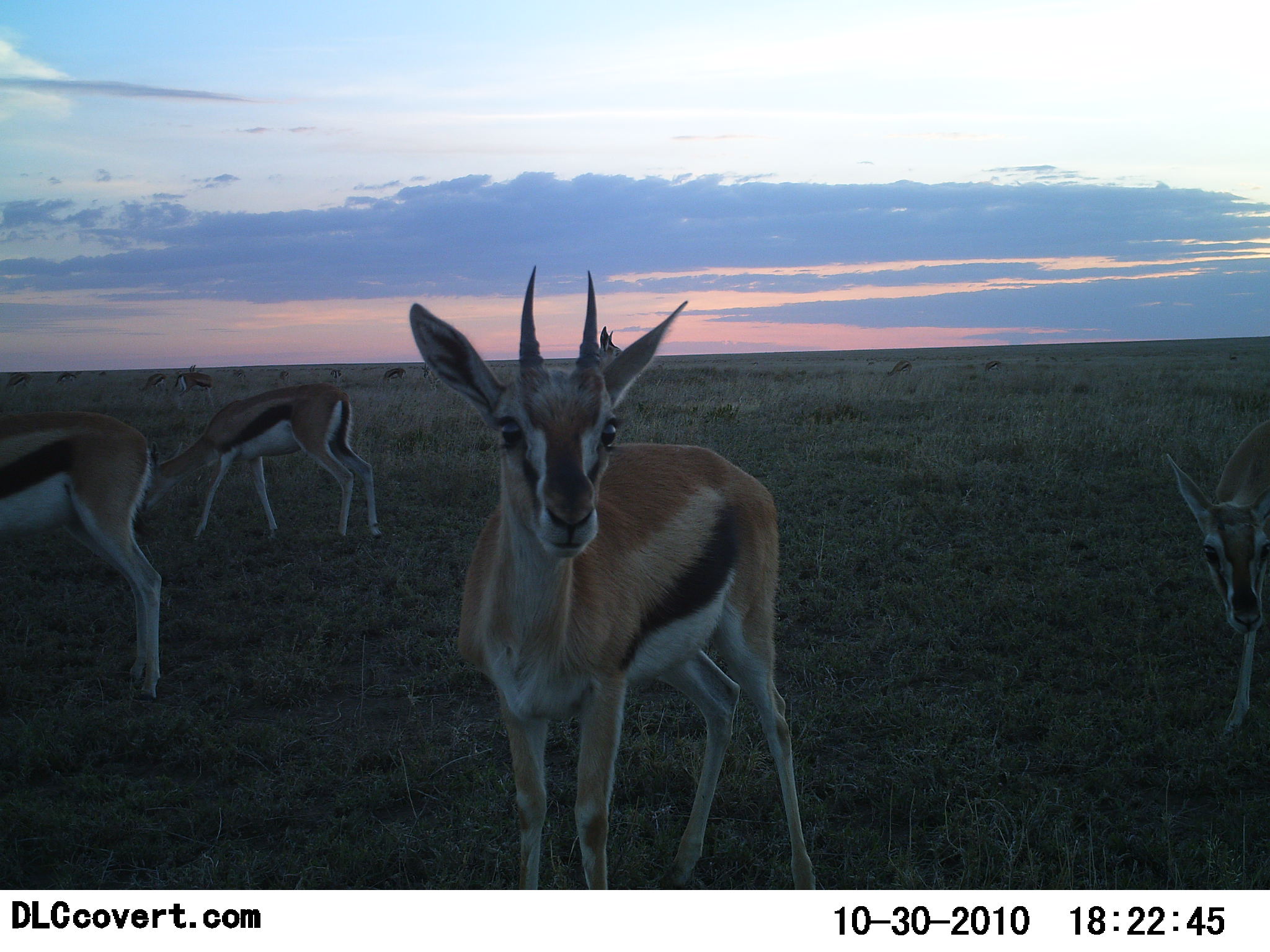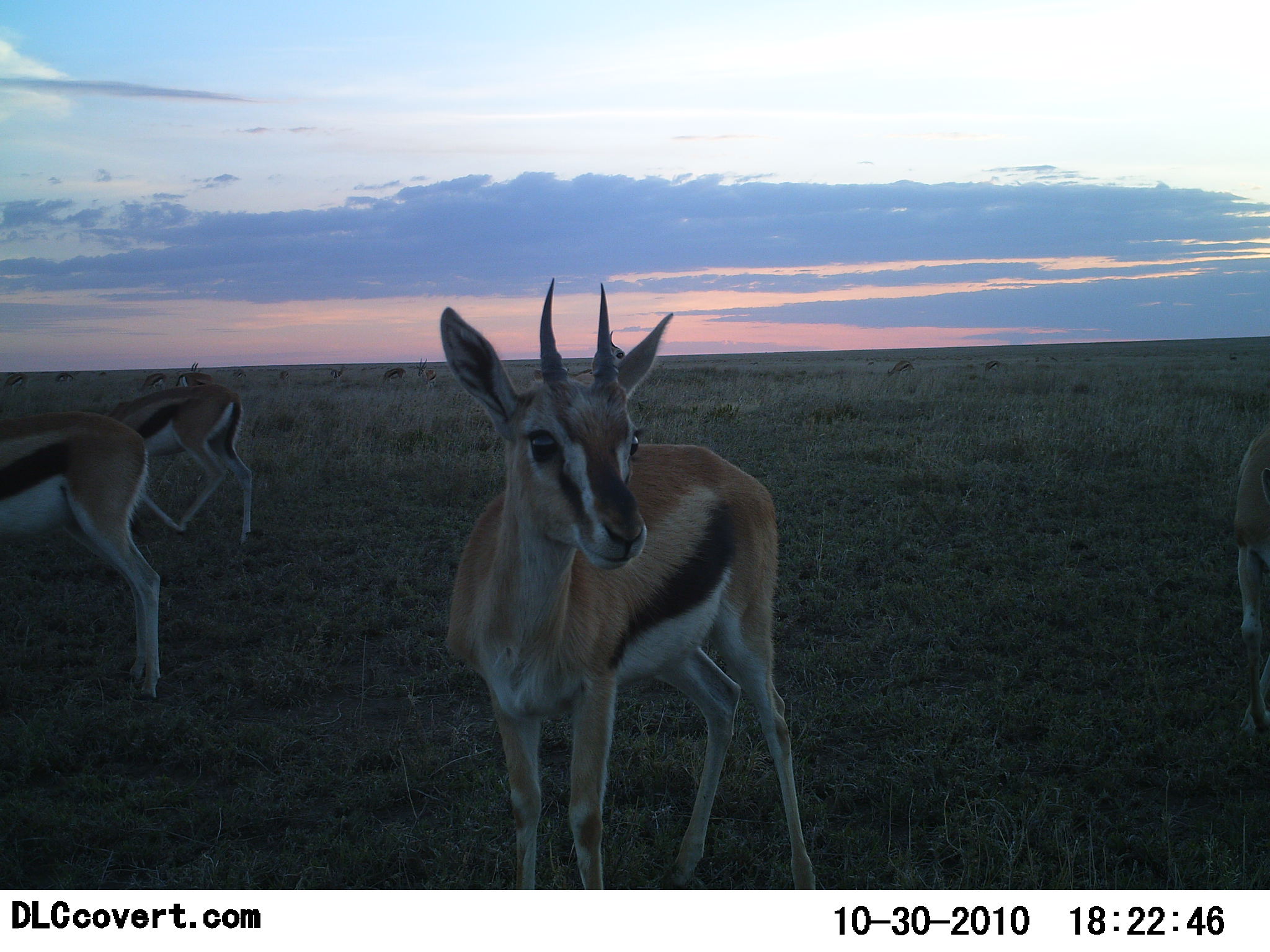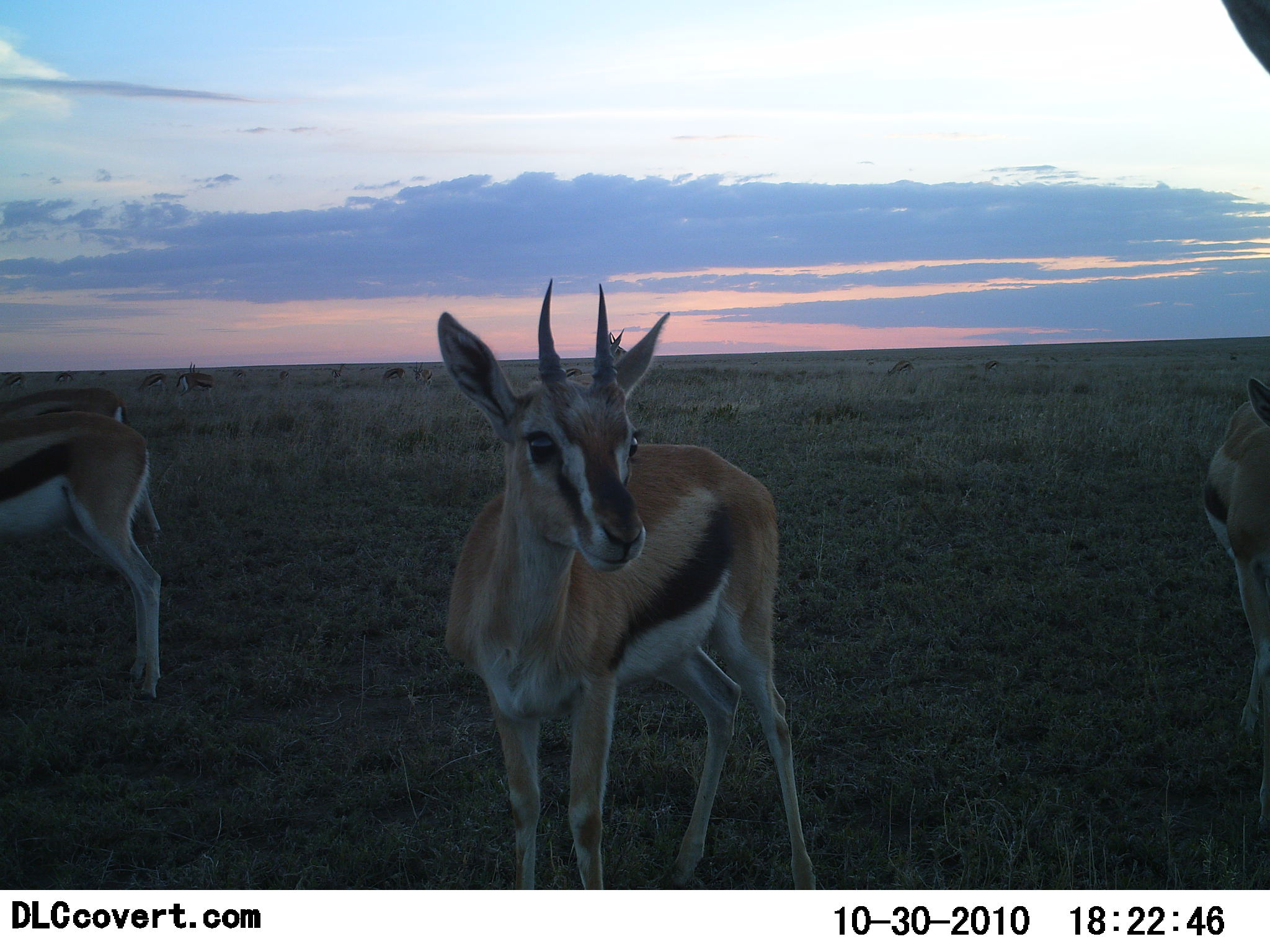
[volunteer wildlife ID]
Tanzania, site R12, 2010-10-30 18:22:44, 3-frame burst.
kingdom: Animalia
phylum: Chordata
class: Mammalia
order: Artiodactyla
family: Bovidae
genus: Eudorcas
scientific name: Eudorcas thomsonii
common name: thomson's gazelle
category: gazellethomsons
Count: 4.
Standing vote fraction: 72%.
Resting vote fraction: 11%.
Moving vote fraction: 28%.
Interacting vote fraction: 6%.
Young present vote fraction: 0%.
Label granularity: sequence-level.